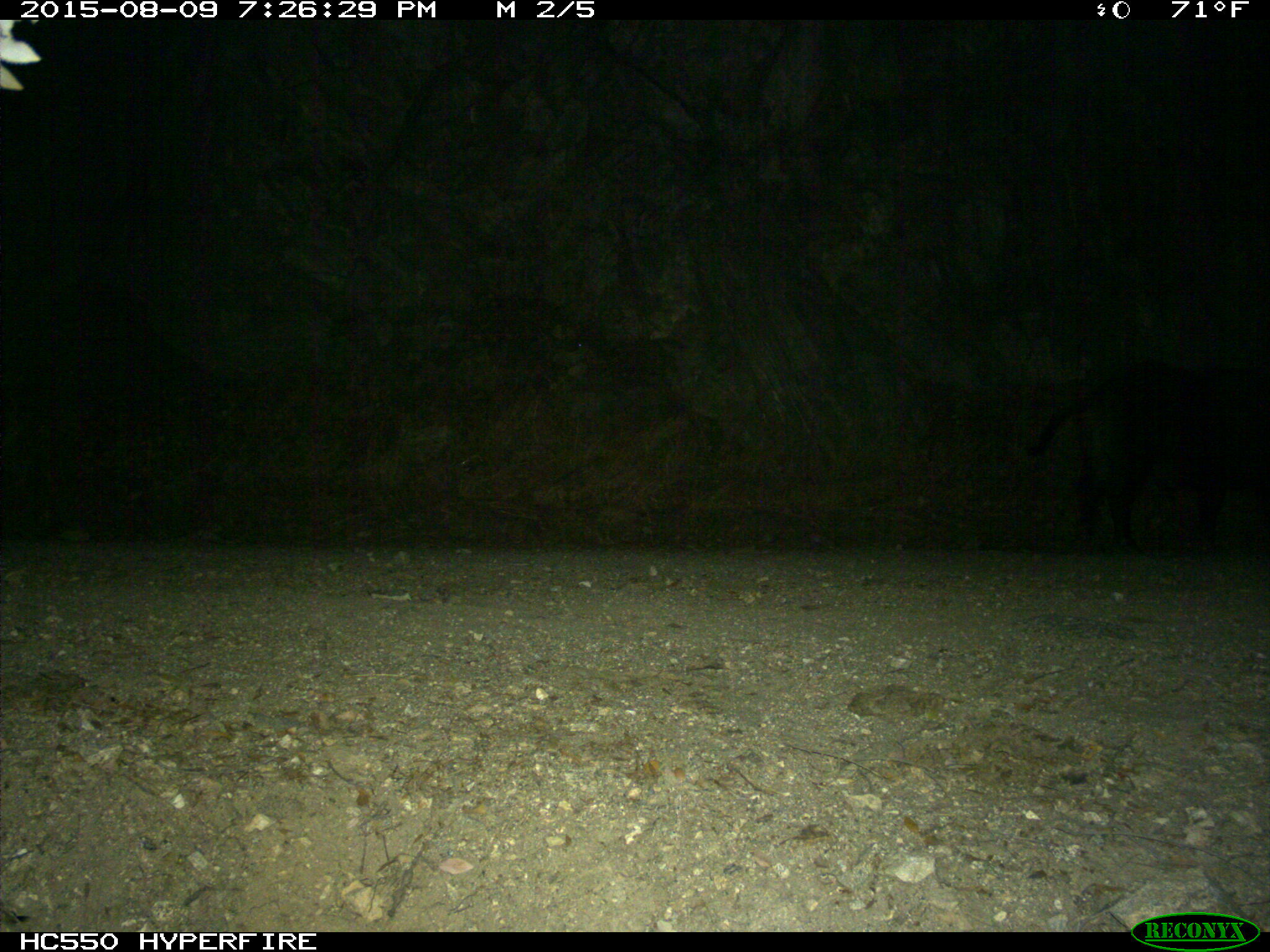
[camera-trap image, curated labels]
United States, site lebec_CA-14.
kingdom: Animalia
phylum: Chordata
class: Mammalia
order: Artiodactyla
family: Suidae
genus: Sus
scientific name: Sus scrofa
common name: wild boar